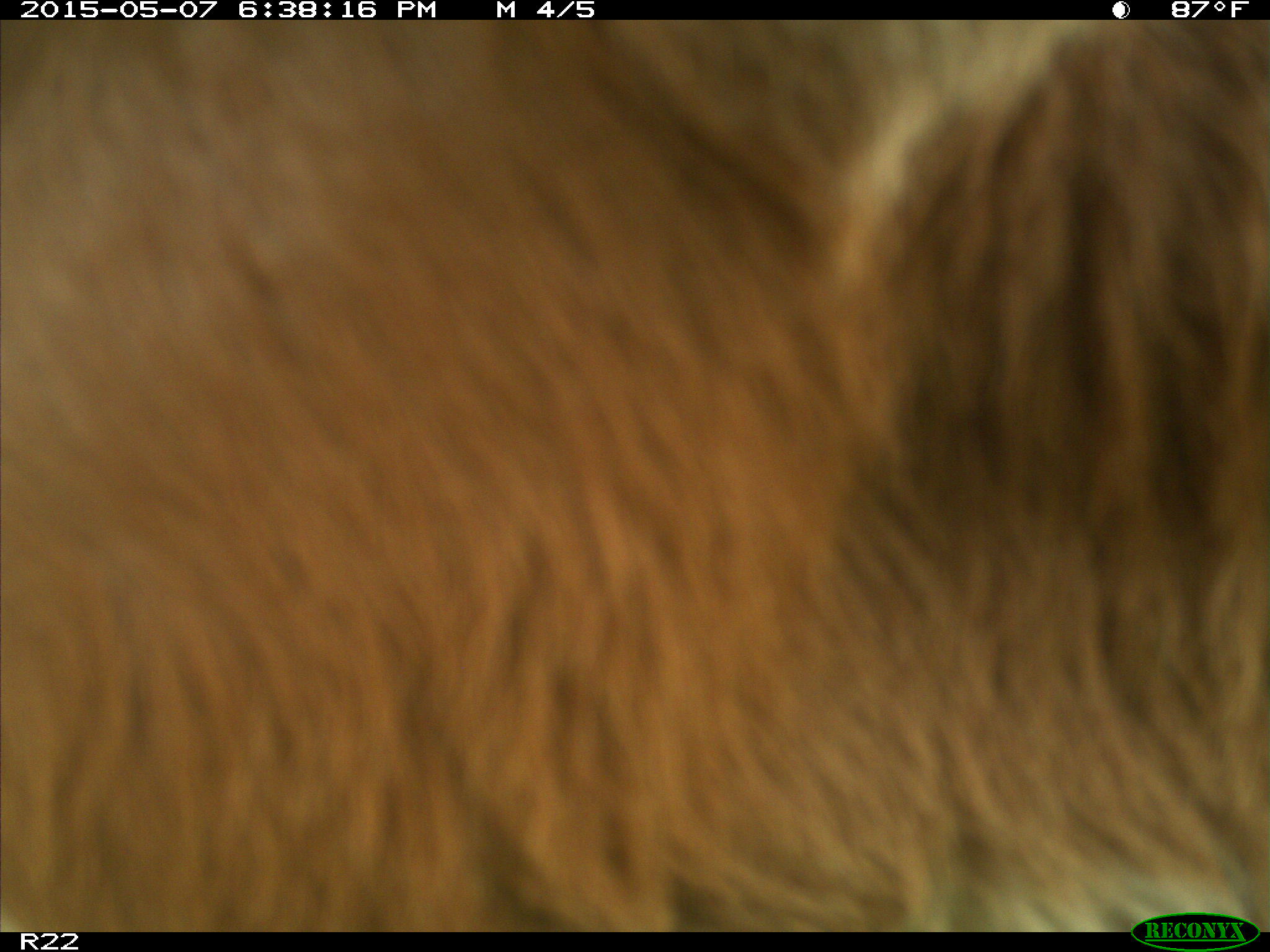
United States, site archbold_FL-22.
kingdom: Animalia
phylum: Chordata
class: Mammalia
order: Artiodactyla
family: Bovidae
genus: Bos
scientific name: Bos taurus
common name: domestic cow